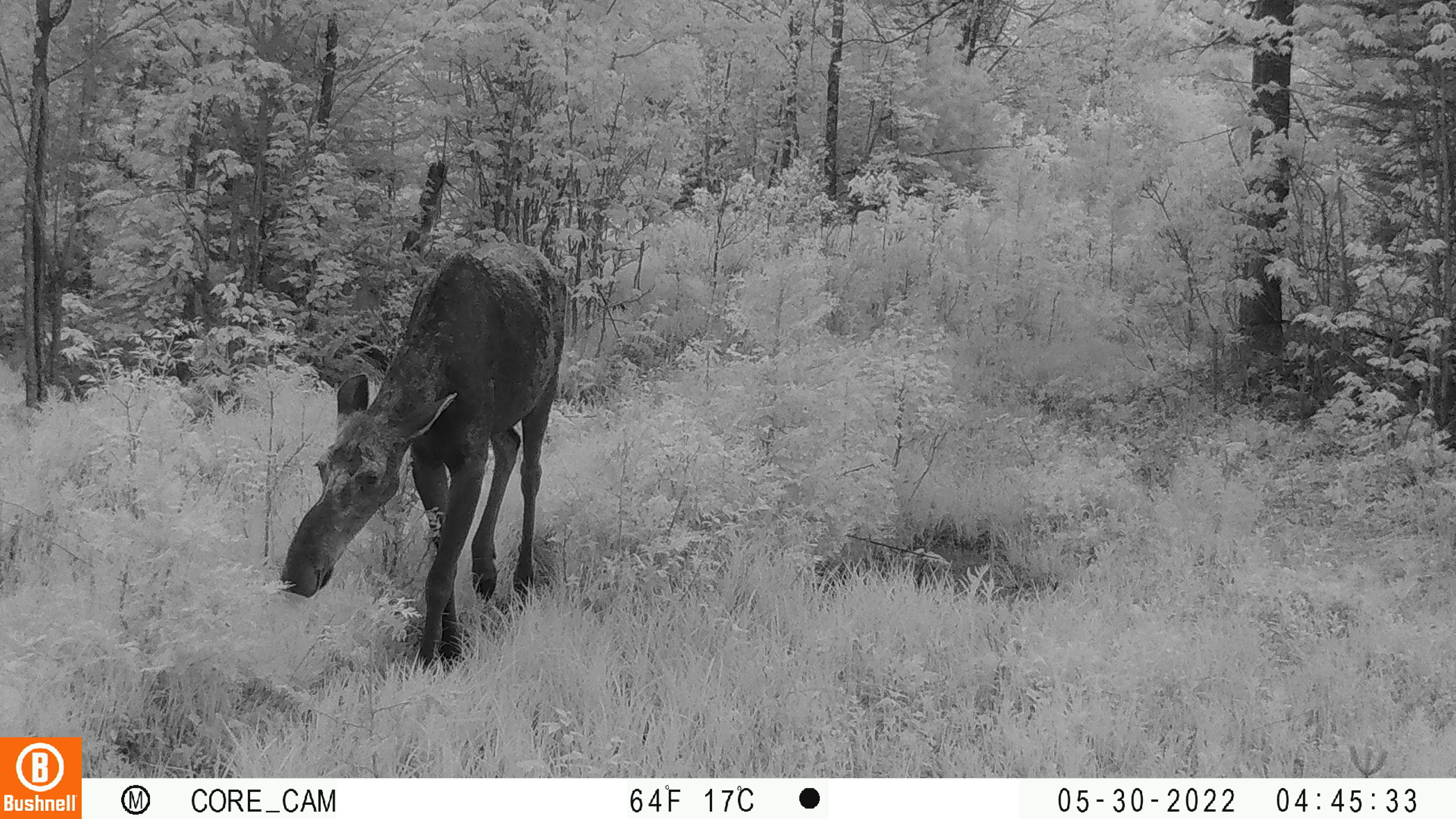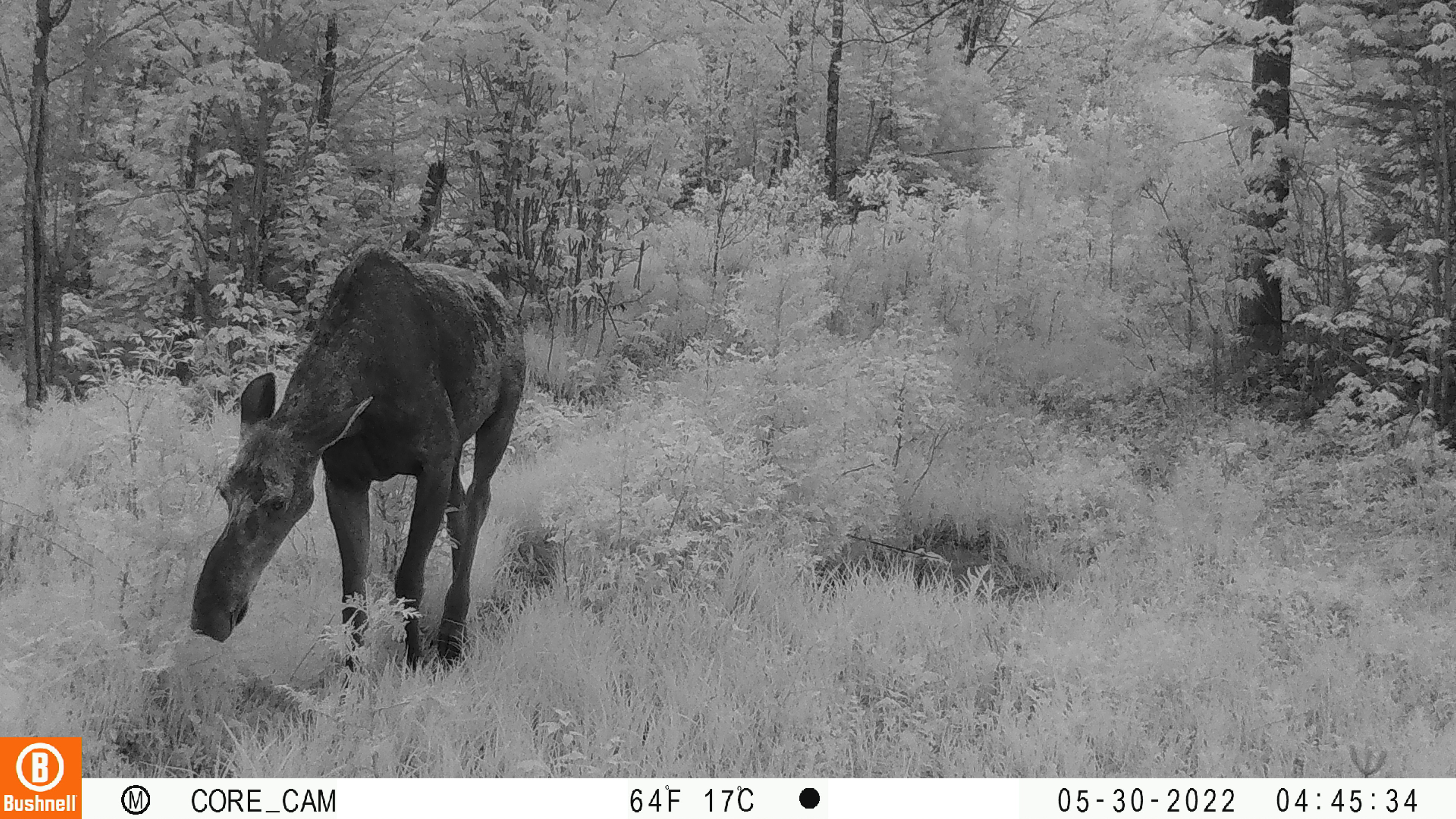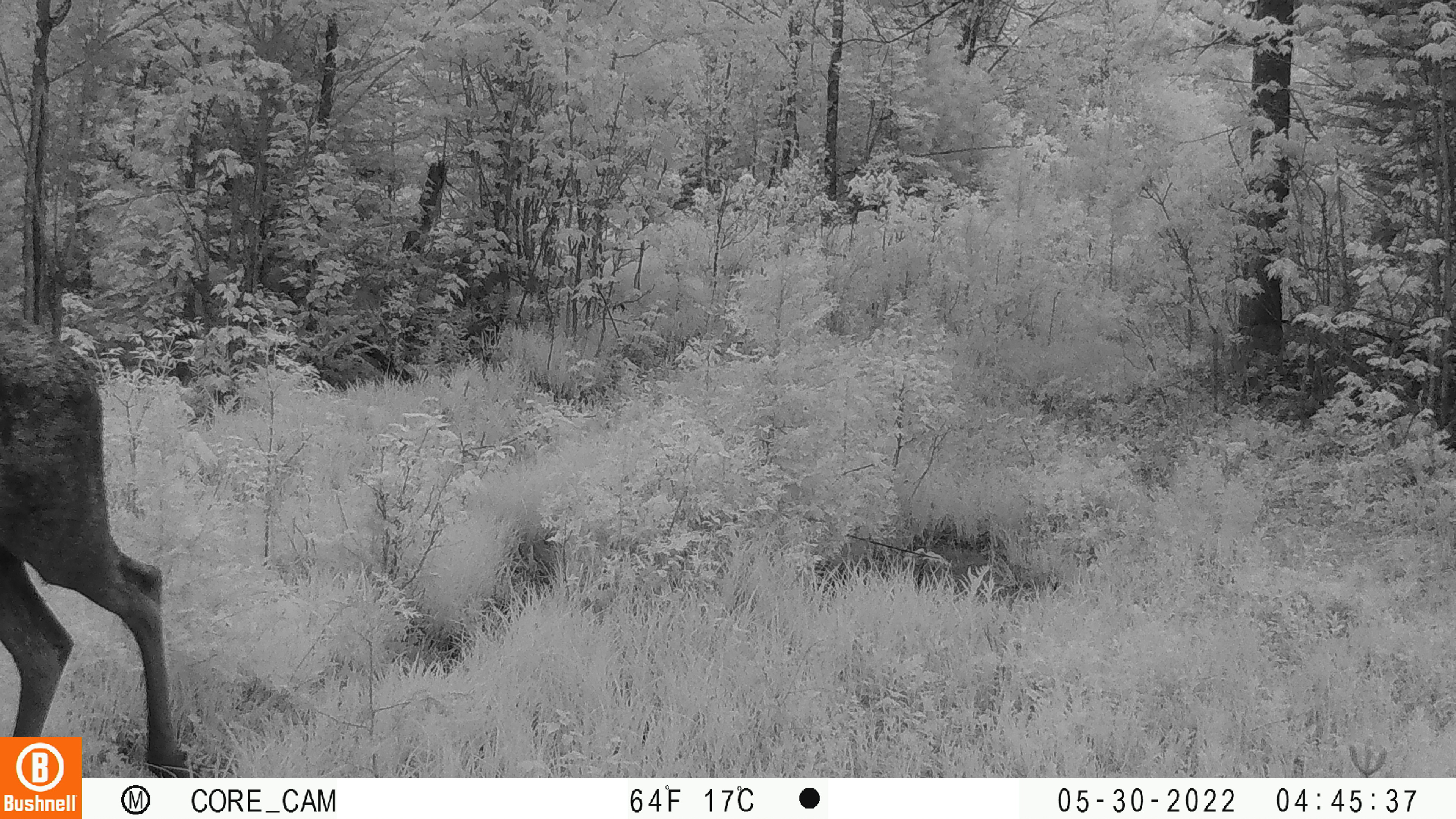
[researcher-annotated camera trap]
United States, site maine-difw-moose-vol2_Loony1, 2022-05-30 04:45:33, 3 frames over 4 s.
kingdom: Animalia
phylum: Chordata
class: Mammalia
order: Artiodactyla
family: Cervidae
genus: Alces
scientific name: Alces alces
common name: moose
Moose (Alces alces).